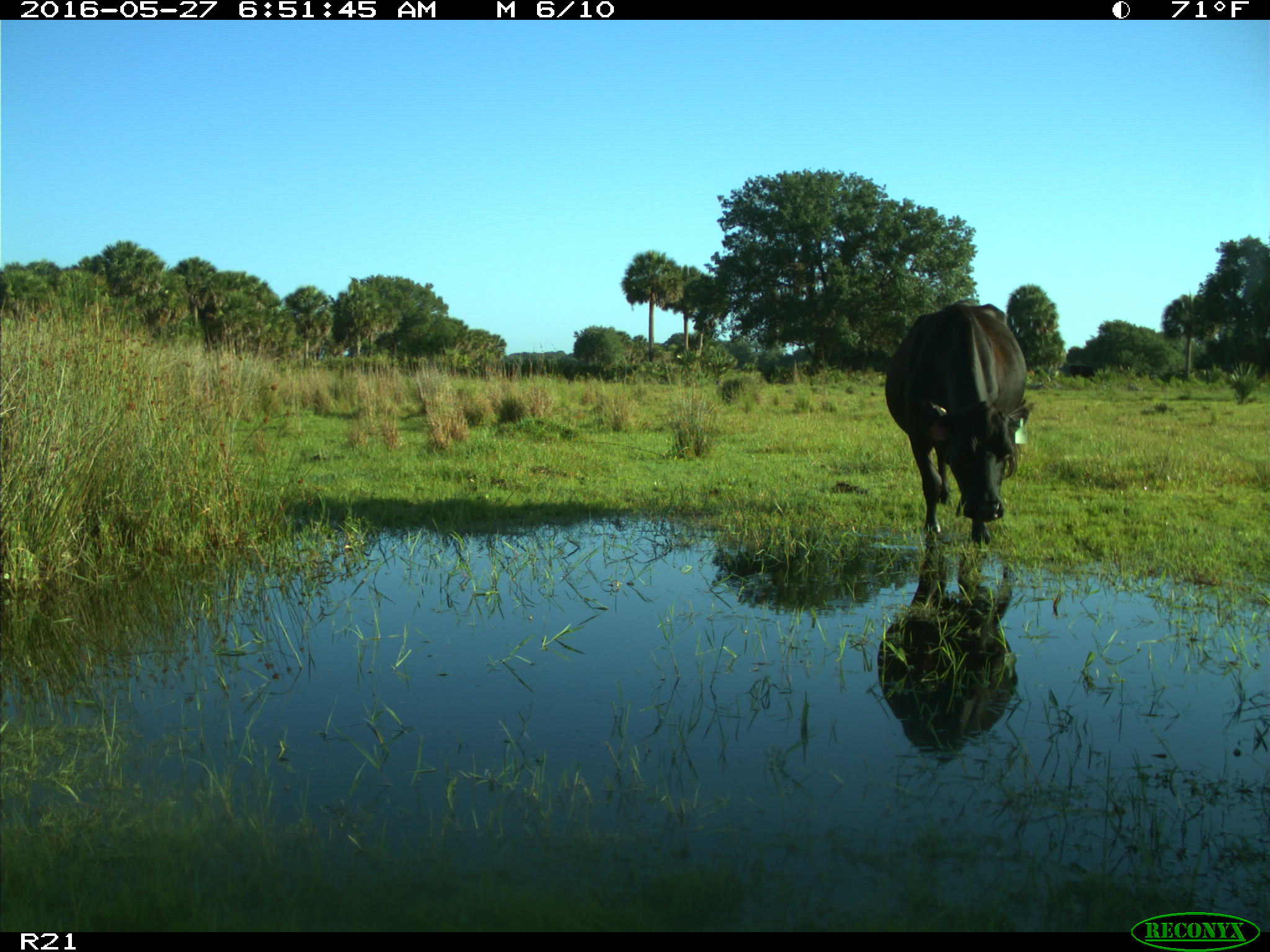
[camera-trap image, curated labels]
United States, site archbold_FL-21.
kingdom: Animalia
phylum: Chordata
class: Mammalia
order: Artiodactyla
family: Bovidae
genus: Bos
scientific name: Bos taurus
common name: domestic cow